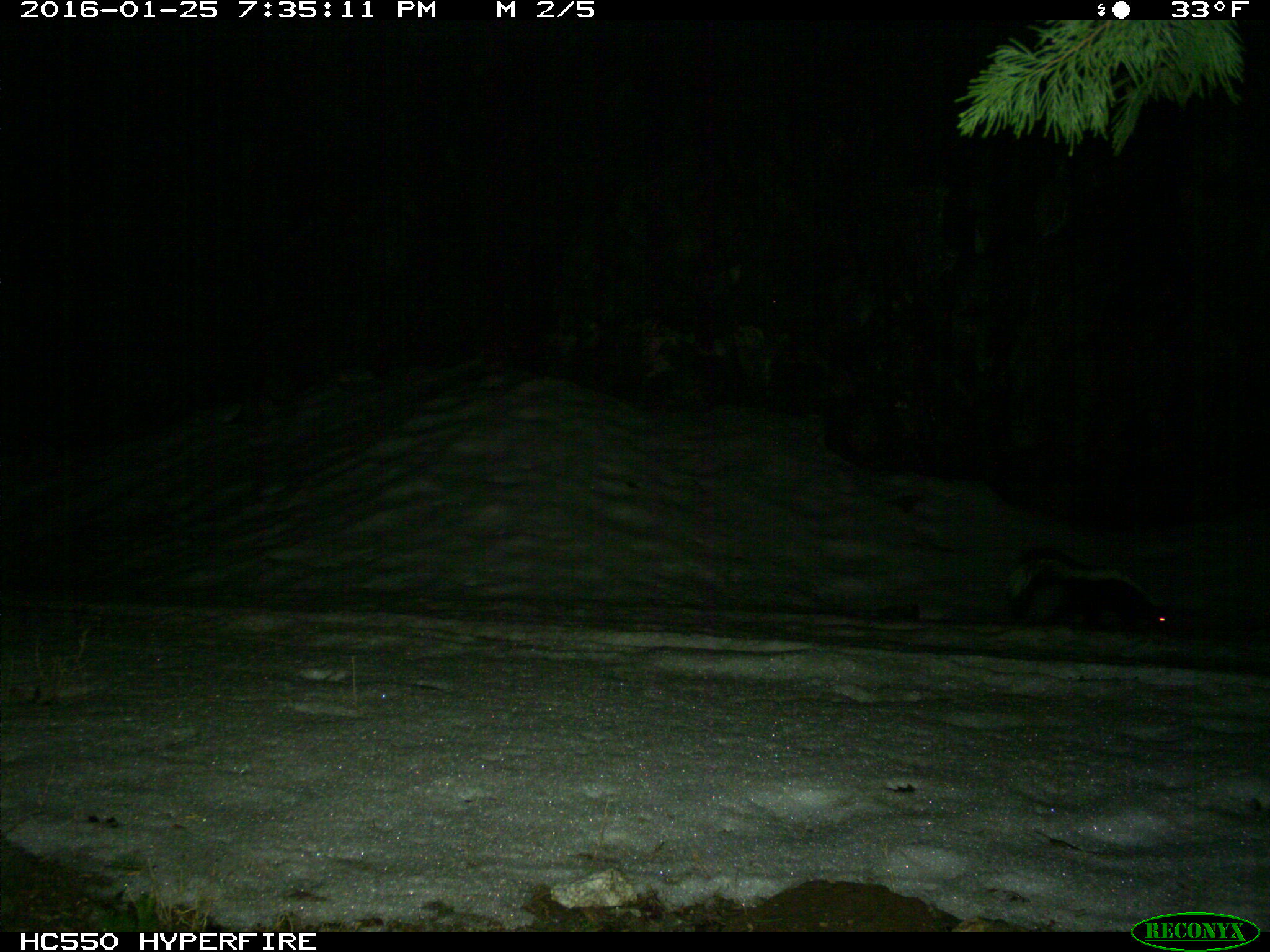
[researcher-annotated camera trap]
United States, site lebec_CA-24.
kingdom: Animalia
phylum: Chordata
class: Mammalia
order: Carnivora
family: Mephitidae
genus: Mephitis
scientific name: Mephitis mephitis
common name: striped skunk